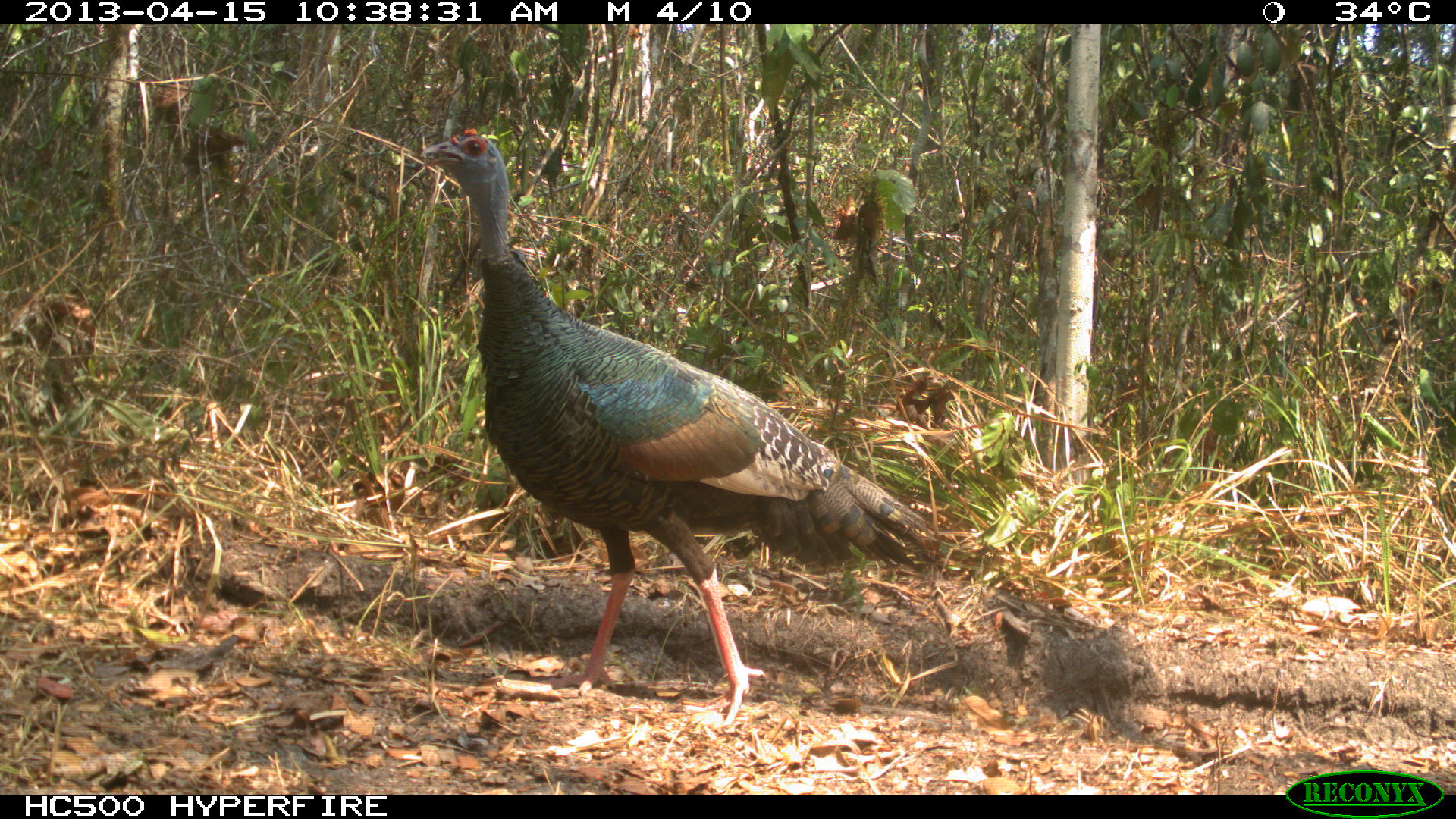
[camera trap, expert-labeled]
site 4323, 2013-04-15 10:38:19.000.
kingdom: Animalia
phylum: Chordata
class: Aves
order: Galliformes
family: Phasianidae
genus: Meleagris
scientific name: Meleagris ocellata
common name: ocellated turkey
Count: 1.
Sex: female.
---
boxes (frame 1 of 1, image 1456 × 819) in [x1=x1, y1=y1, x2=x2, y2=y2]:
meleagris ocellata: [x1=417, y1=127, x2=942, y2=725]